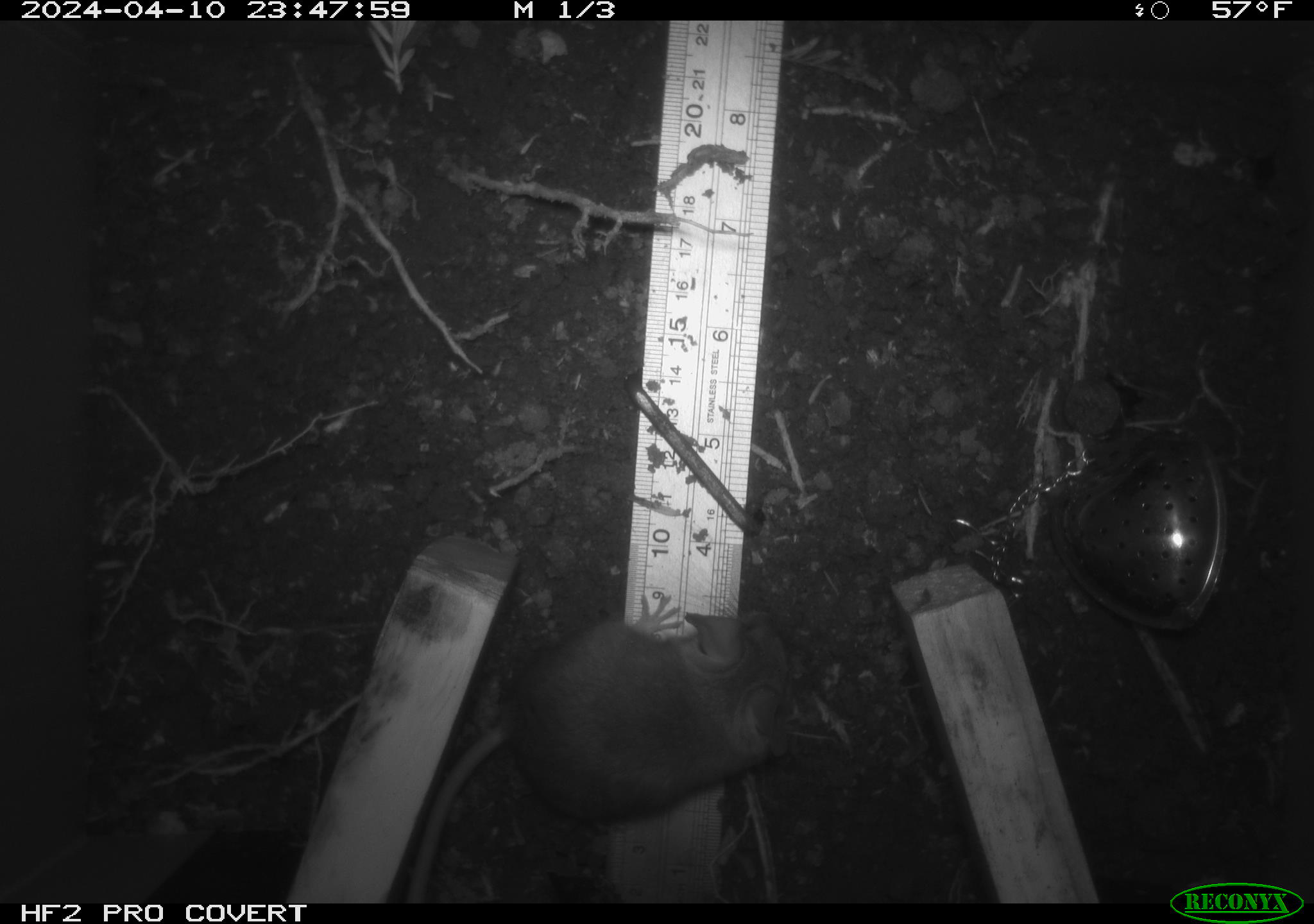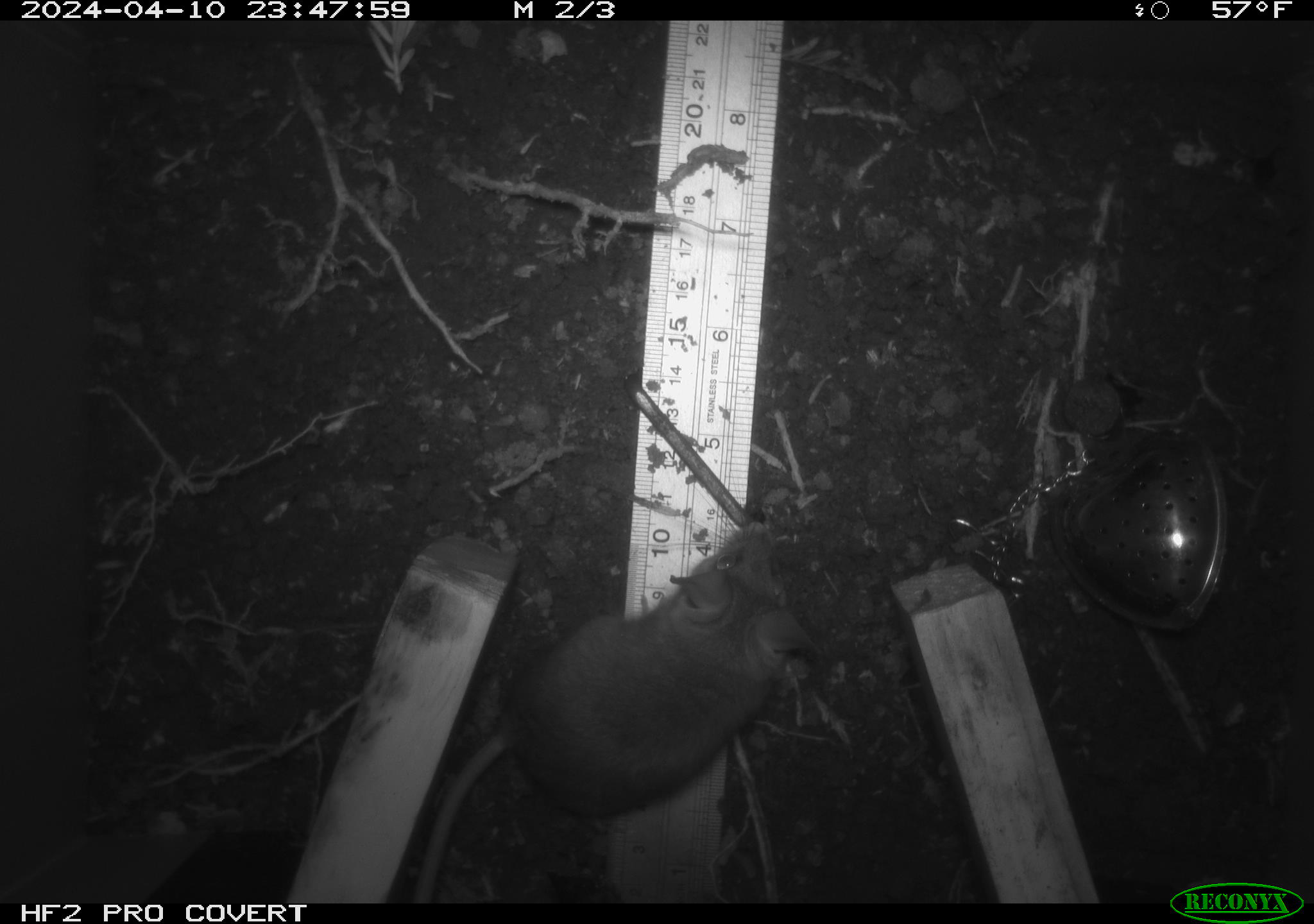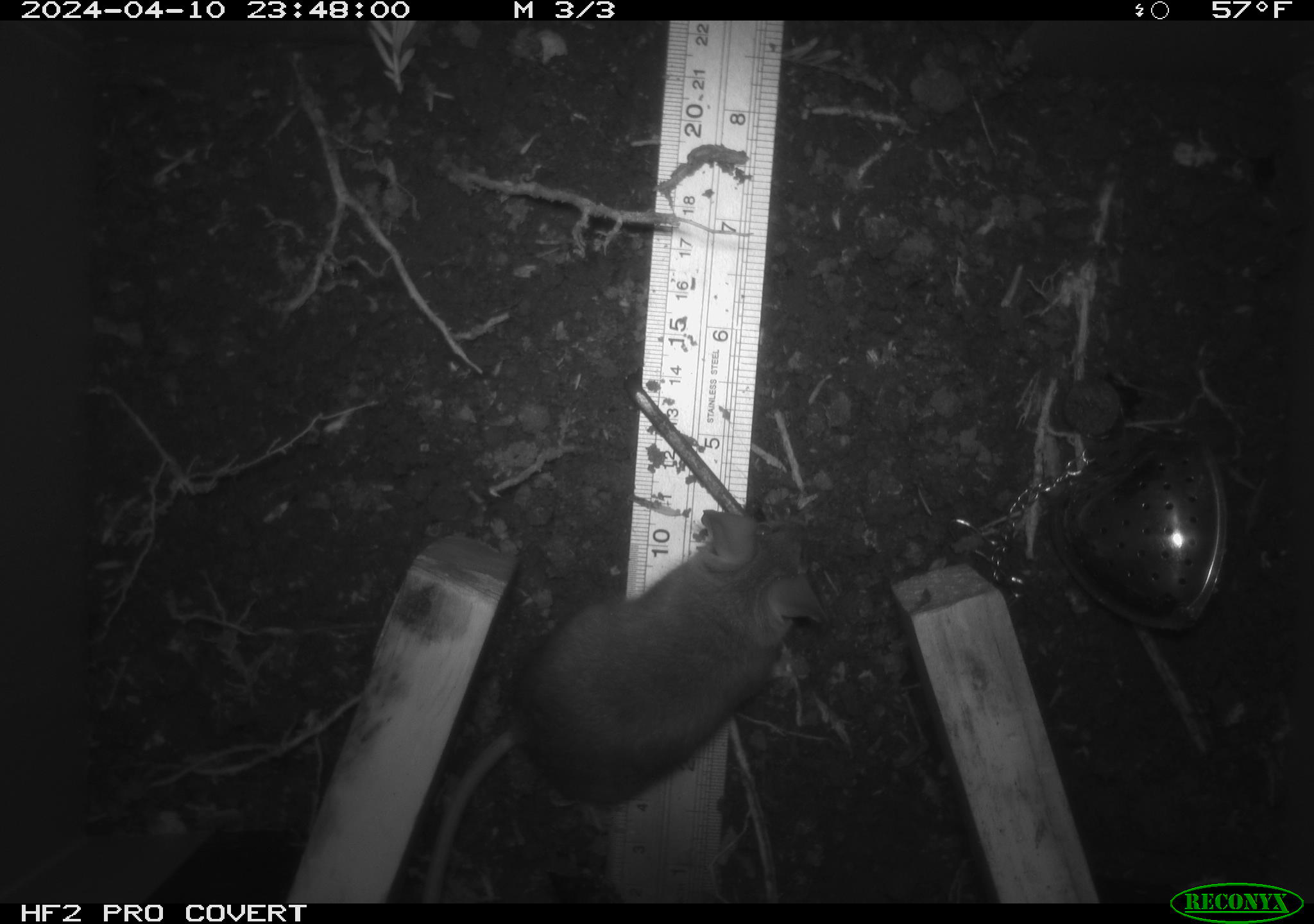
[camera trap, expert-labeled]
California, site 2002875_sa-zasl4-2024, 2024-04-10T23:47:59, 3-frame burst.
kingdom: Animalia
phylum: Chordata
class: Mammalia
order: Rodentia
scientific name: Rodentia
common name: rodent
Rodent (Rodentia).